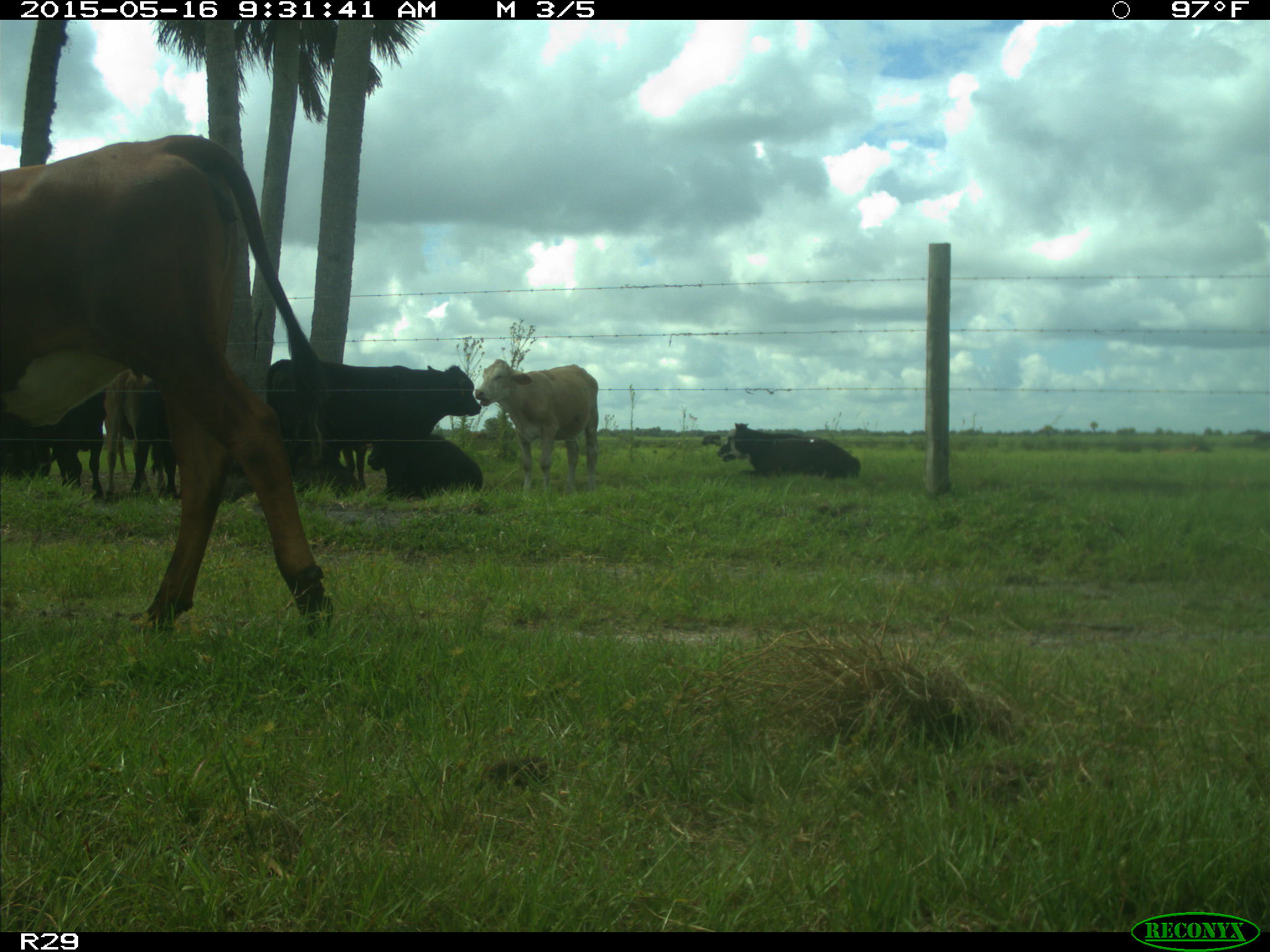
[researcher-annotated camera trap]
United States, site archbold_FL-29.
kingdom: Animalia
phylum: Chordata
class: Mammalia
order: Artiodactyla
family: Bovidae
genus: Bos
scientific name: Bos taurus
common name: domestic cow